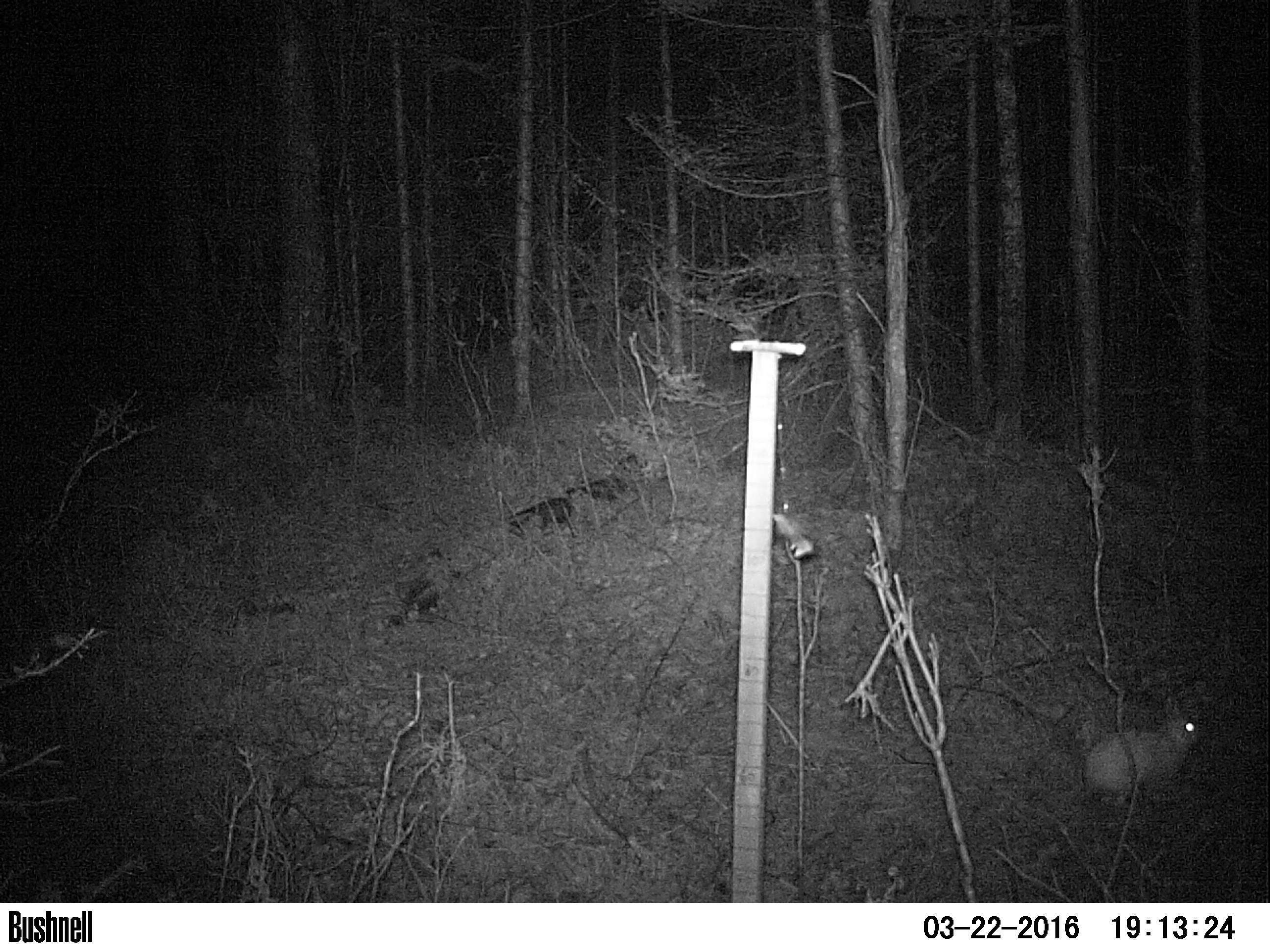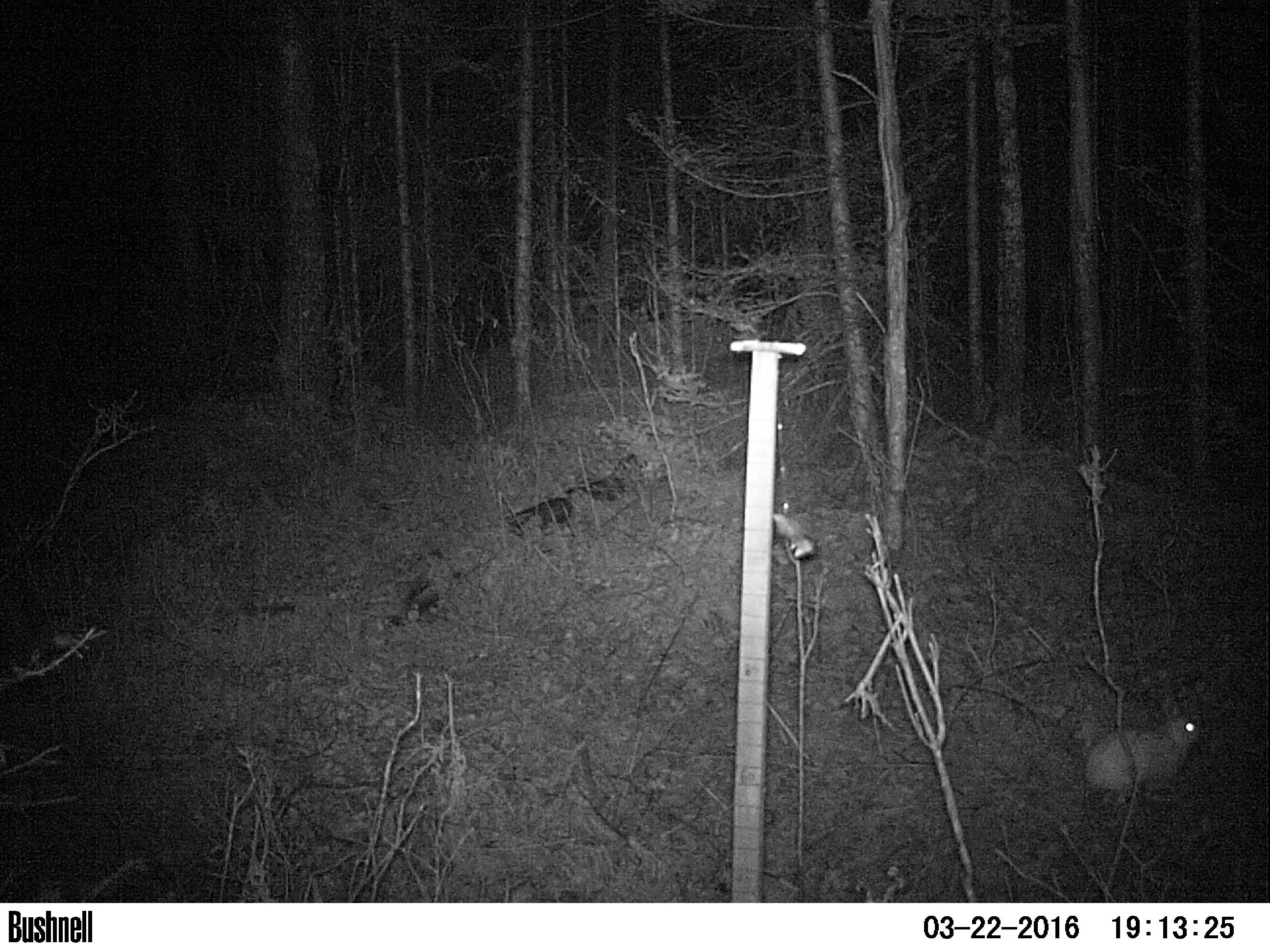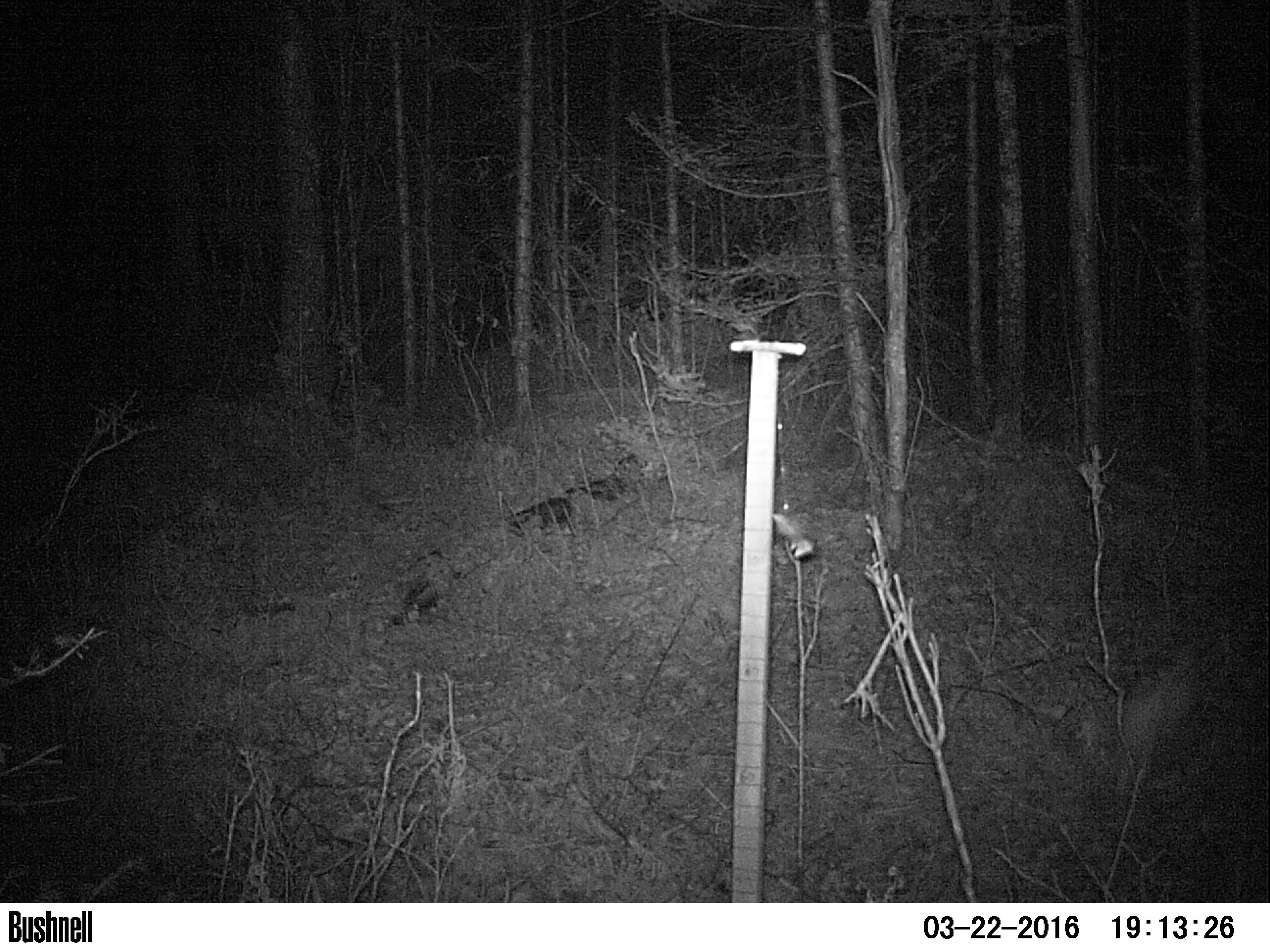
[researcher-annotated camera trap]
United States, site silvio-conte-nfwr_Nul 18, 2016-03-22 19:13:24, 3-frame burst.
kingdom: Animalia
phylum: Chordata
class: Mammalia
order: Lagomorpha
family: Leporidae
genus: Lepus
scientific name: Lepus americanus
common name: snowshoe hare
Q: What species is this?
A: Snowshoe hare (Lepus americanus).